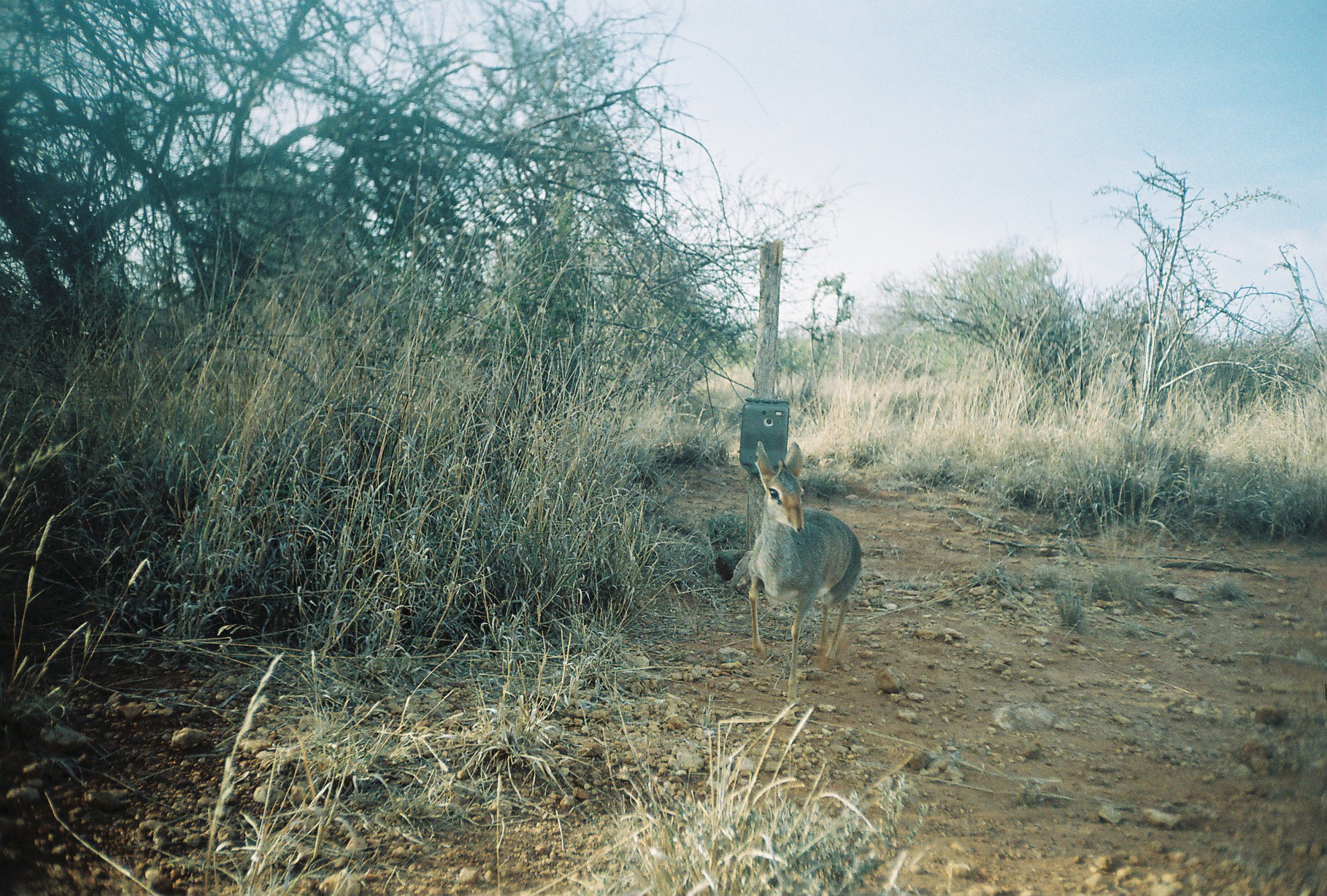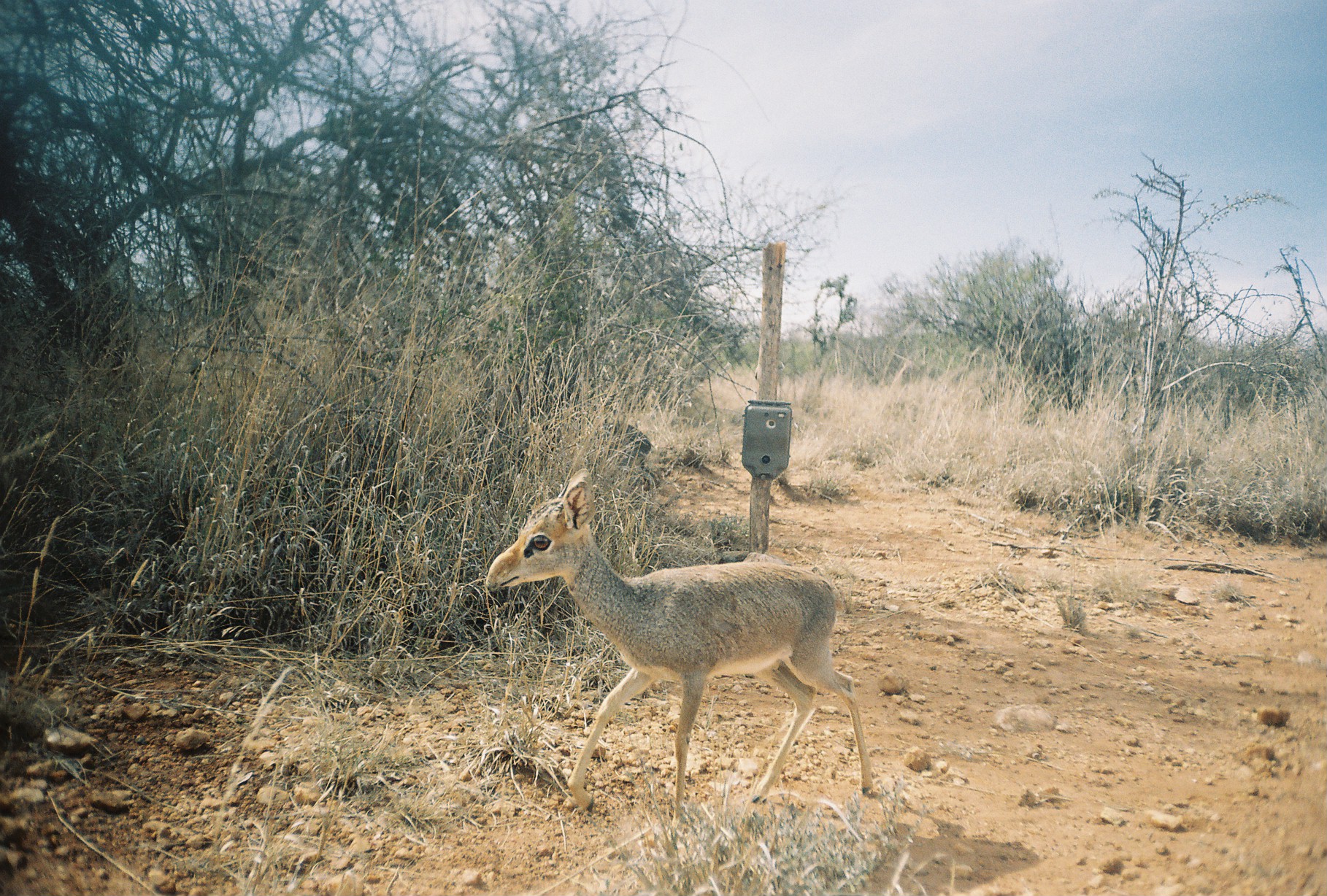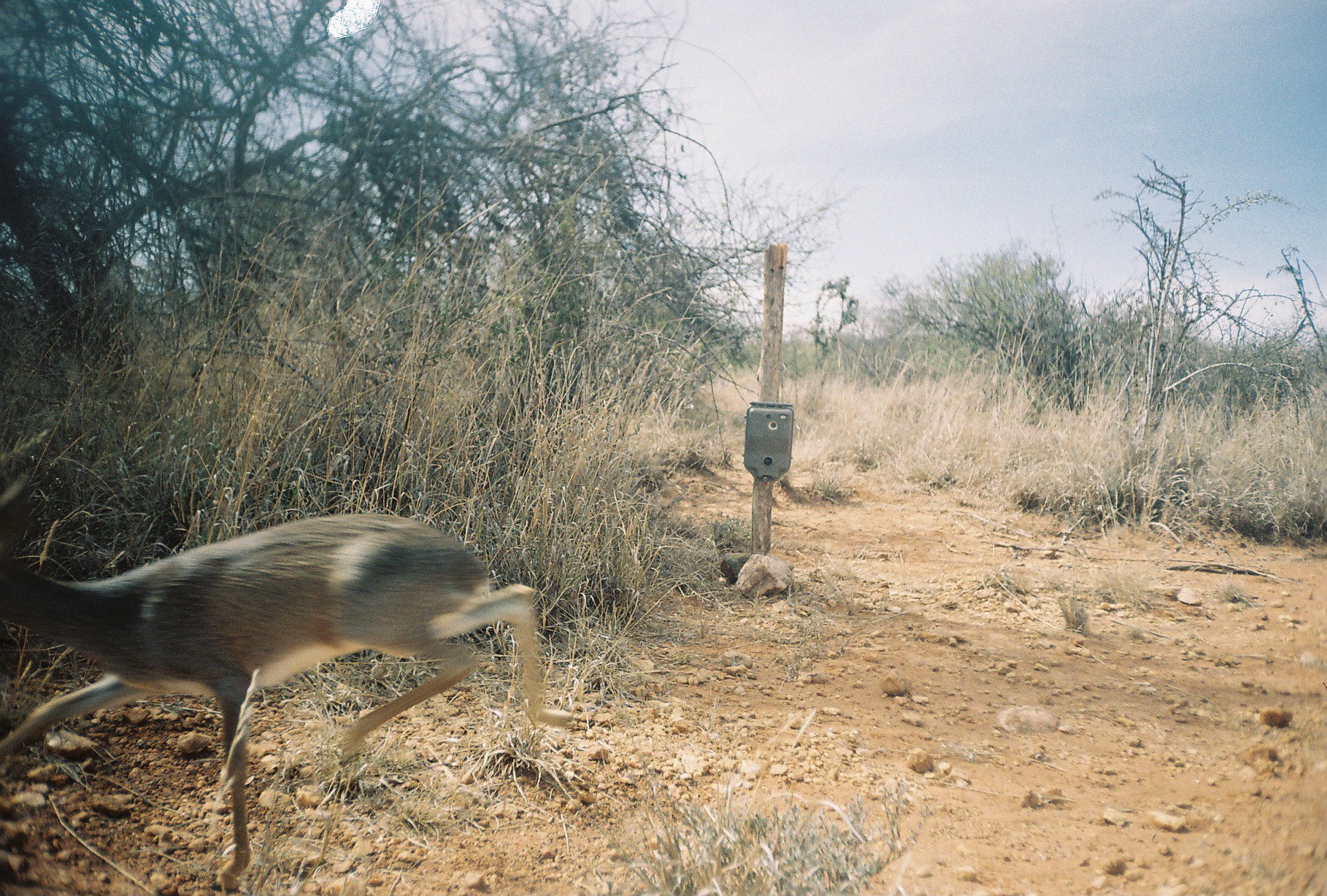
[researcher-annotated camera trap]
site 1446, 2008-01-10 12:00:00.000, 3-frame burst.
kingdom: Animalia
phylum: Chordata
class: Mammalia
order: Artiodactyla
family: Bovidae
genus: Madoqua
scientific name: Madoqua guentheri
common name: günther's dik-dik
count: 1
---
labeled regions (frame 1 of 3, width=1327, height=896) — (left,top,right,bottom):
madoqua guentheri: (742,442,861,703)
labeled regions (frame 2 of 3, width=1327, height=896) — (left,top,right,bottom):
madoqua guentheri: (487,469,871,805)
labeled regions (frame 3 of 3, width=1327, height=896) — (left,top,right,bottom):
madoqua guentheri: (2,473,574,892)